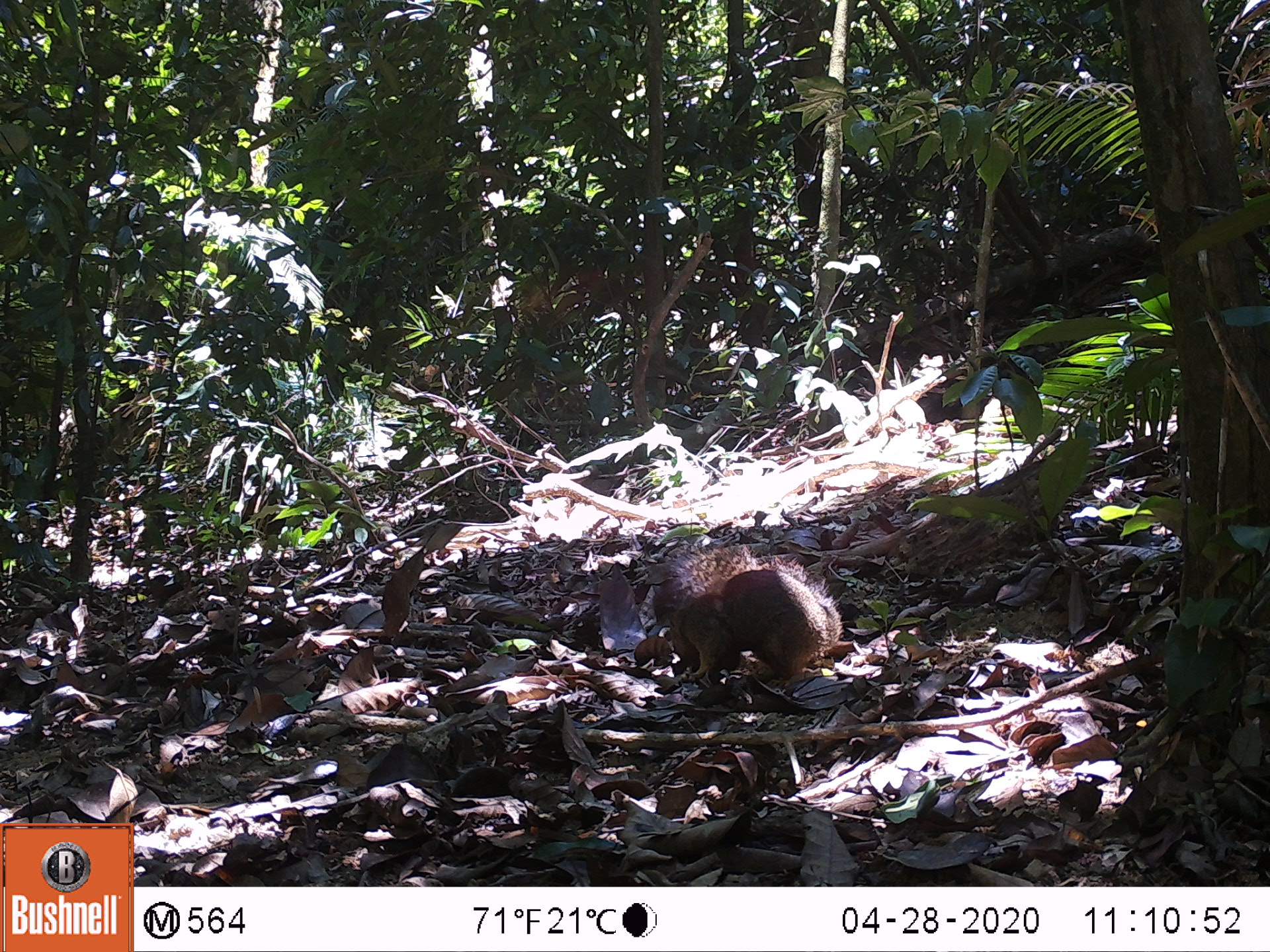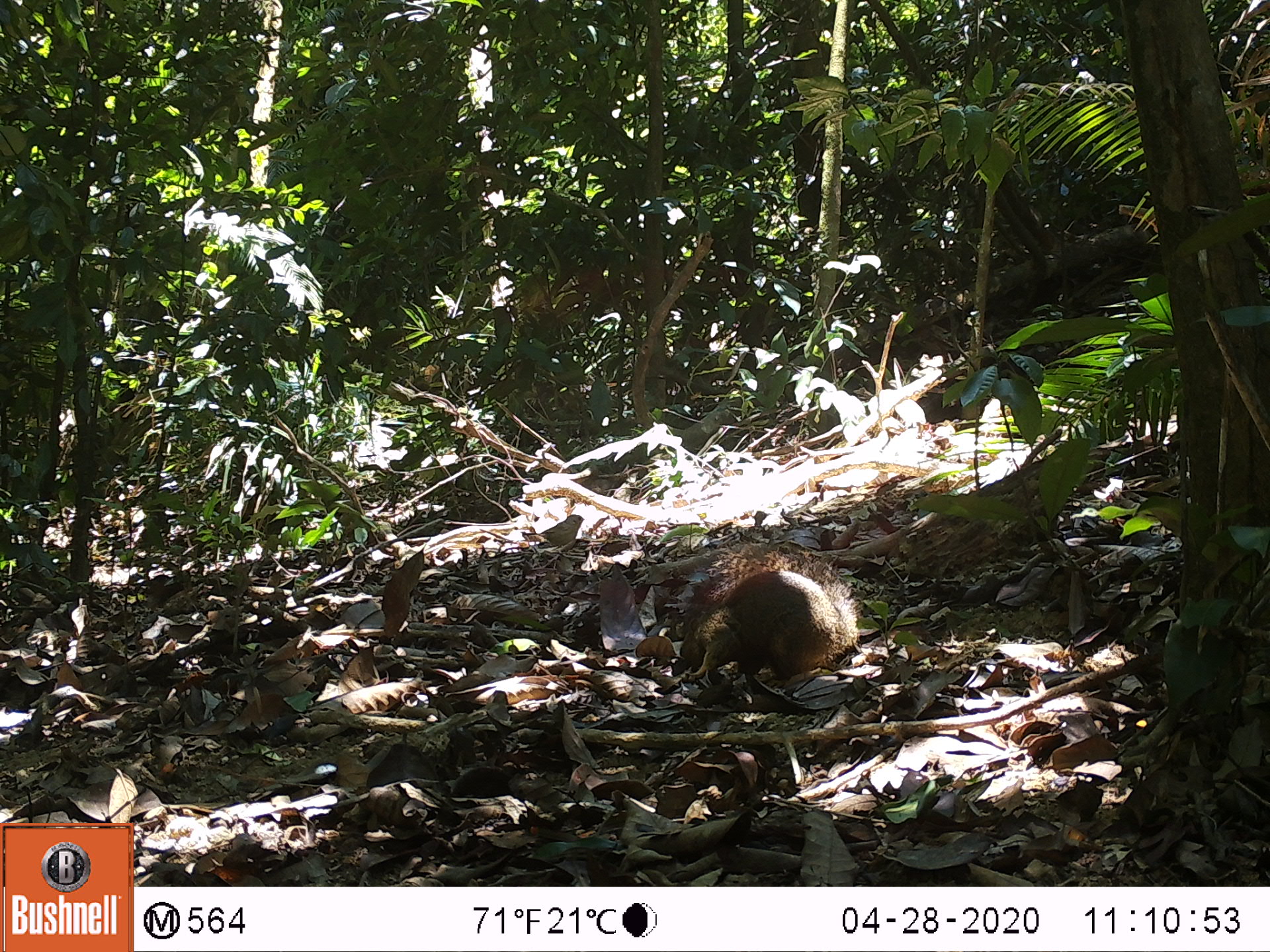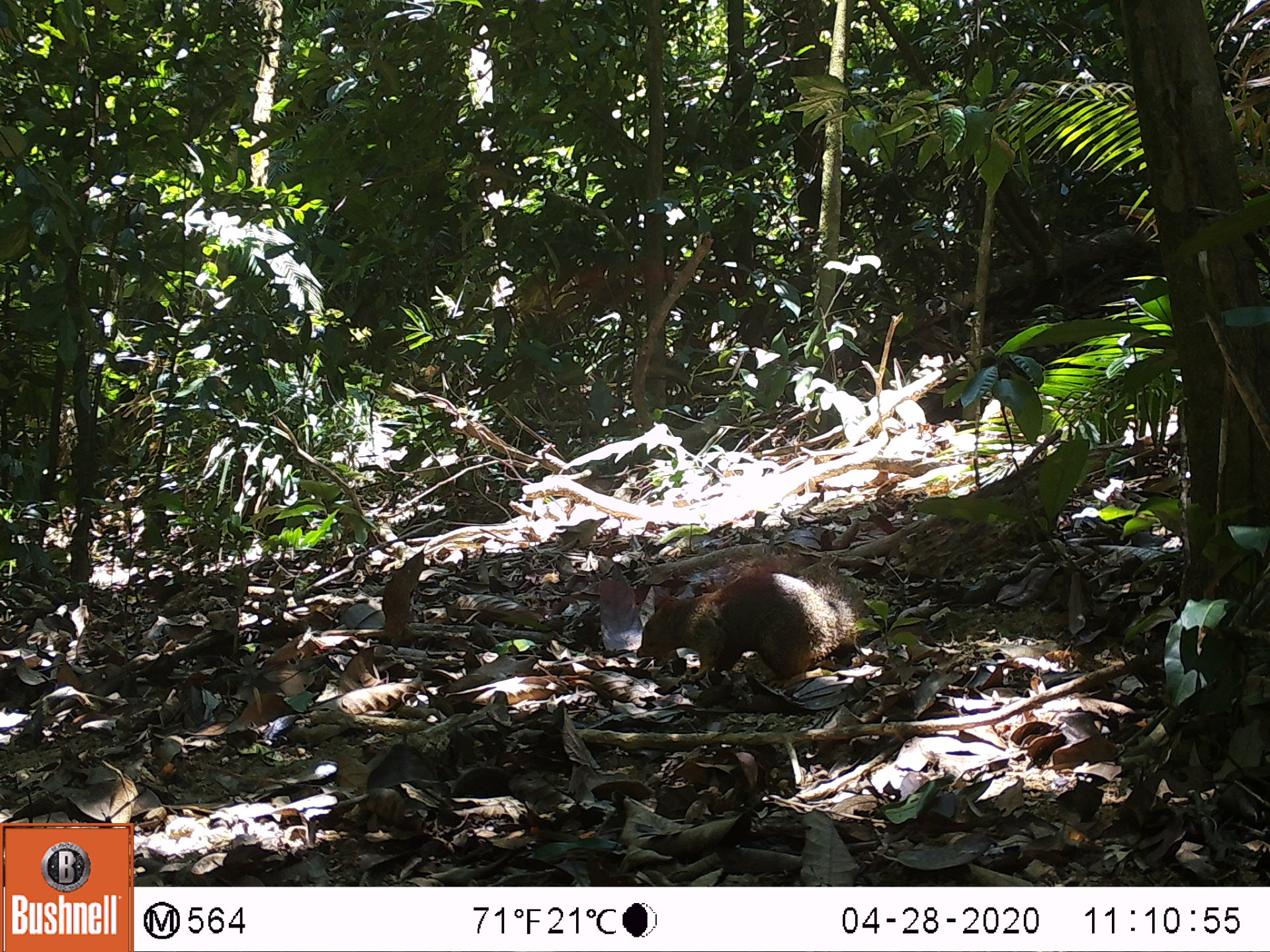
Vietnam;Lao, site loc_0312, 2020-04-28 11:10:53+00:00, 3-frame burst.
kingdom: Animalia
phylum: Chordata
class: Mammalia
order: Rodentia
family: Sciuridae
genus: Callosciurus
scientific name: Callosciurus erythraeus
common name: pallas's squirrel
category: pallass squirrel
Pallass squirrel (pallas's squirrel) (Callosciurus erythraeus). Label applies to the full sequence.